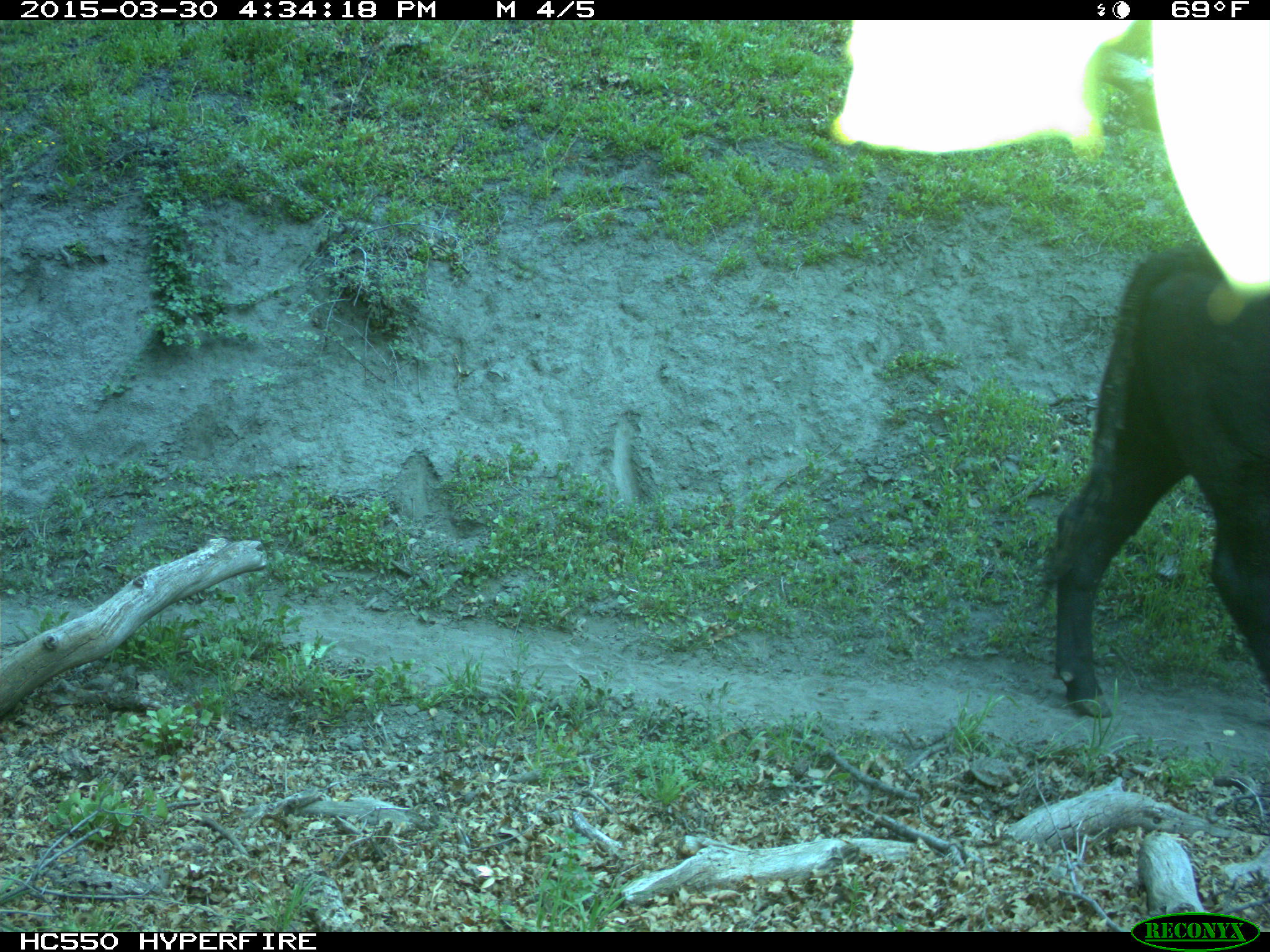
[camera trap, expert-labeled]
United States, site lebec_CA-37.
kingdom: Animalia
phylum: Chordata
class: Mammalia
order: Artiodactyla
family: Bovidae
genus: Bos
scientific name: Bos taurus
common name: domestic cow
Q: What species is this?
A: Bos taurus (domestic cow).